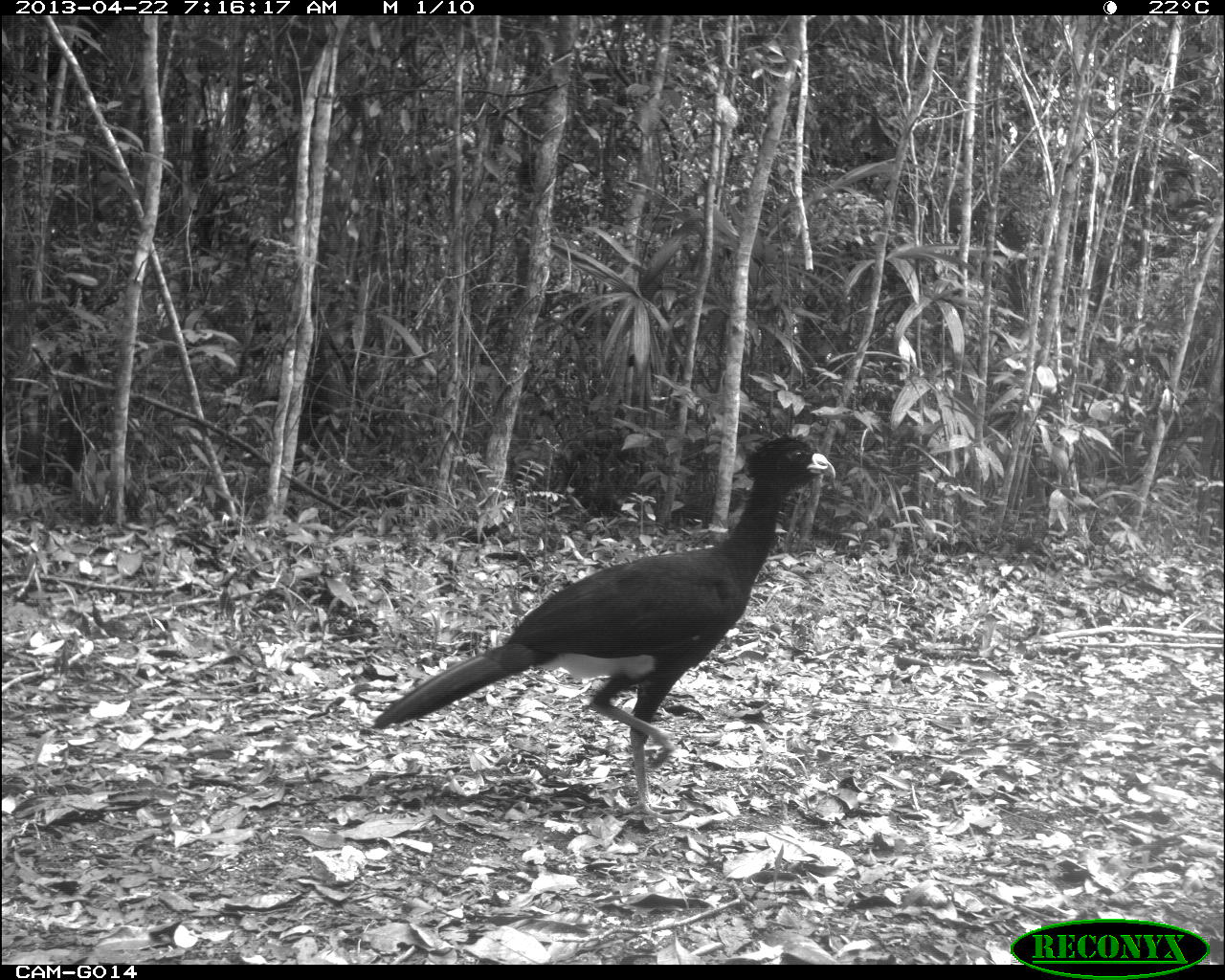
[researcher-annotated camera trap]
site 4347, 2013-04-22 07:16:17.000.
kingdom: Animalia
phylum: Chordata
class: Aves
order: Galliformes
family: Cracidae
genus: Crax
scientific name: Crax rubra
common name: great curassow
Crax rubra (great curassow), count 1, sex male.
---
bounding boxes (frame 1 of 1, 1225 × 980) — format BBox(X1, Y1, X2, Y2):
crax rubra: BBox(369, 432, 836, 822)